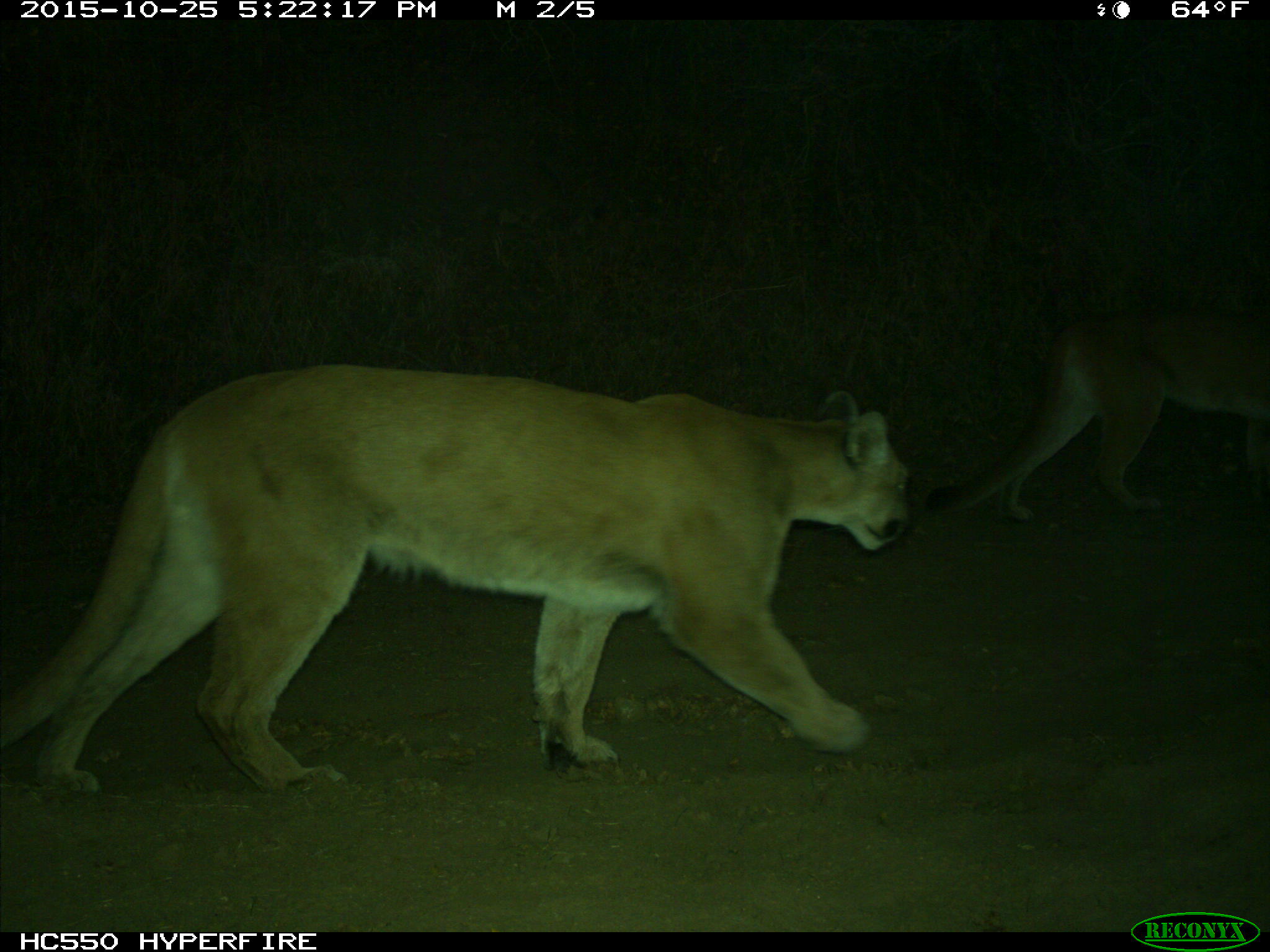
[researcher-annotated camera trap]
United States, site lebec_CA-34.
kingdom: Animalia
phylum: Chordata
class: Mammalia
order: Carnivora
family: Felidae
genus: Puma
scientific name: Puma concolor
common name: mountain lion